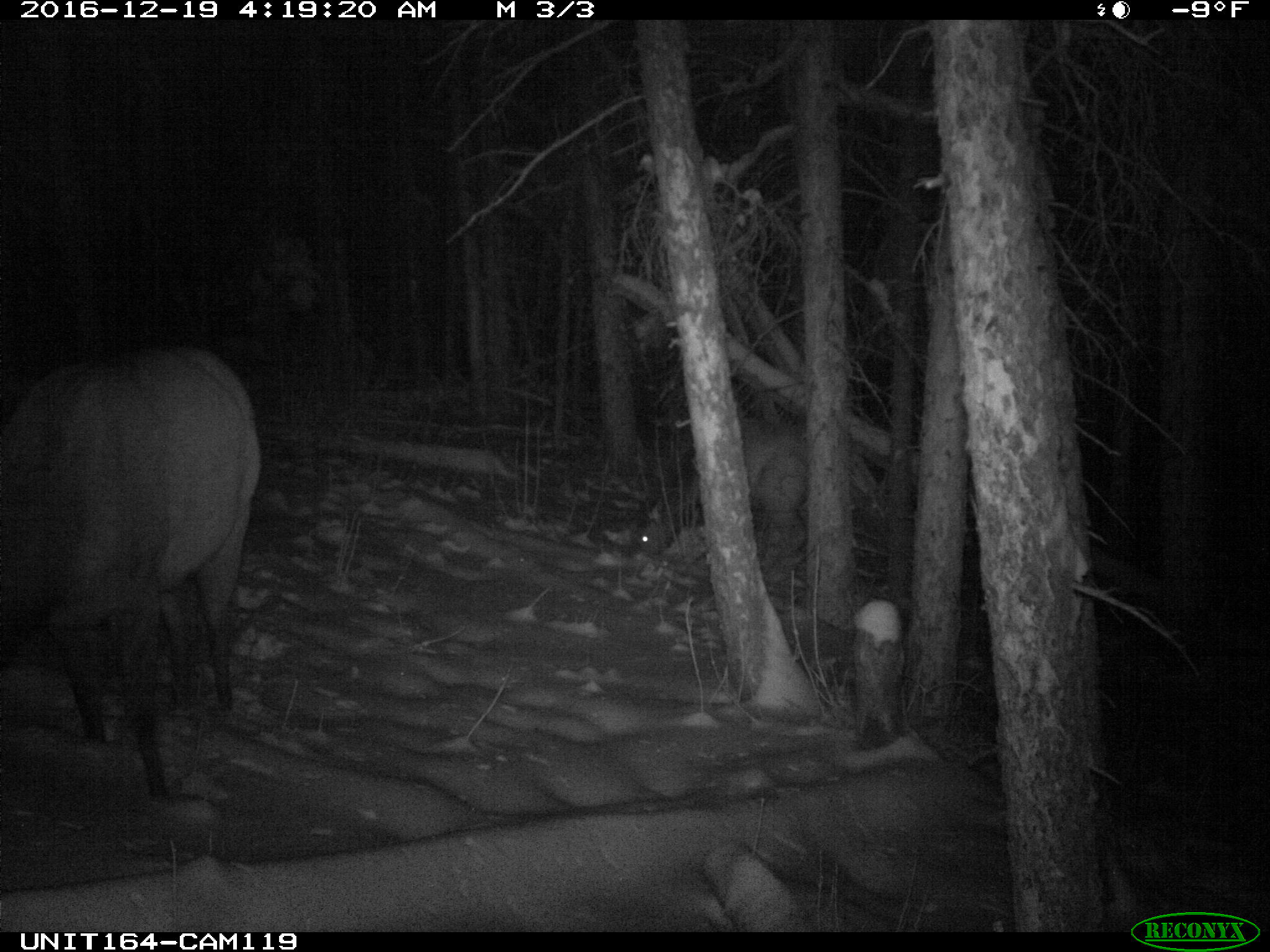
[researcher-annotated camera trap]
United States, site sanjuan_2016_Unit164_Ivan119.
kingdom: Animalia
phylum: Chordata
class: Mammalia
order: Artiodactyla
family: Cervidae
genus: Cervus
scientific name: Cervus elaphus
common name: red deer